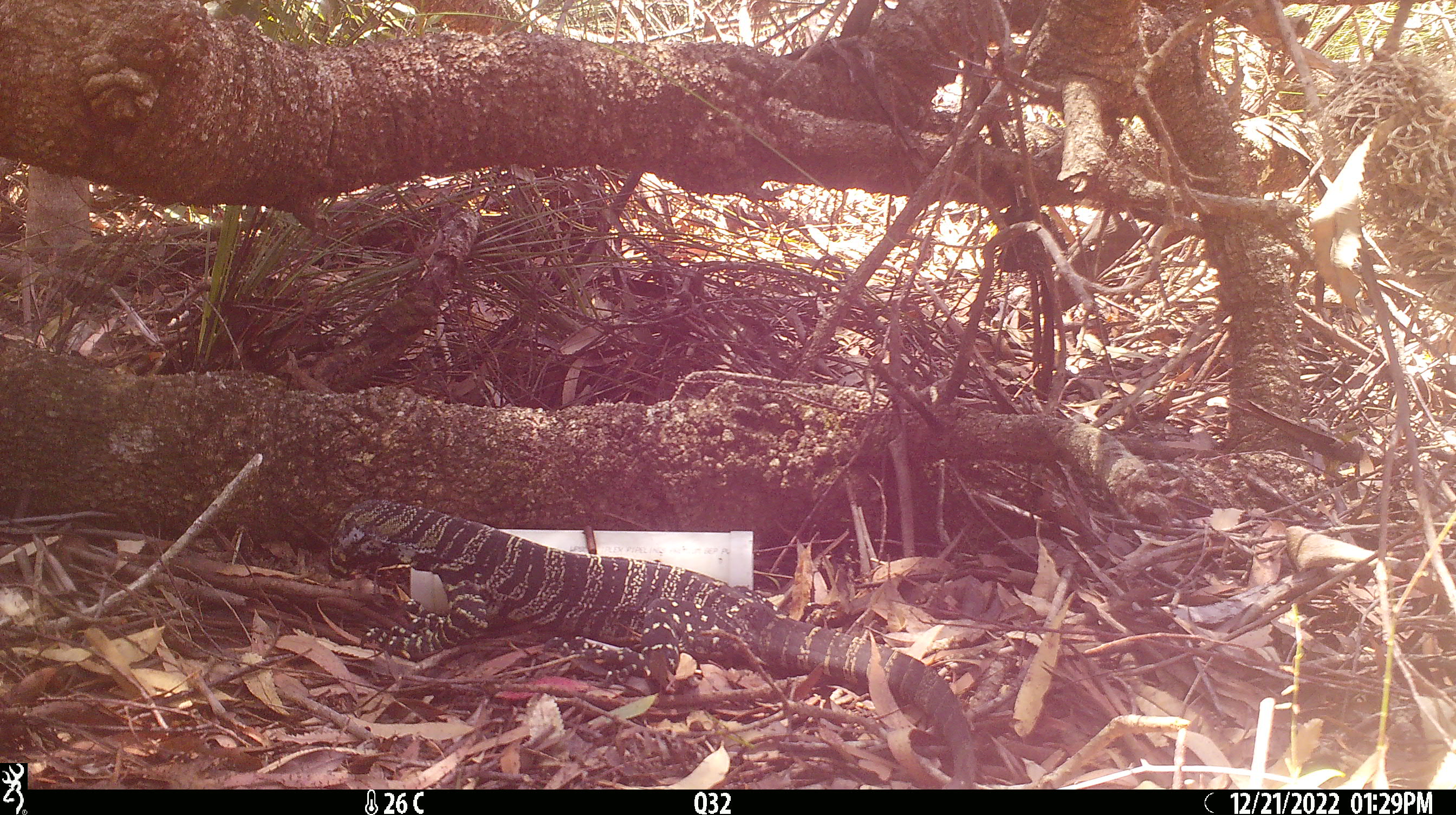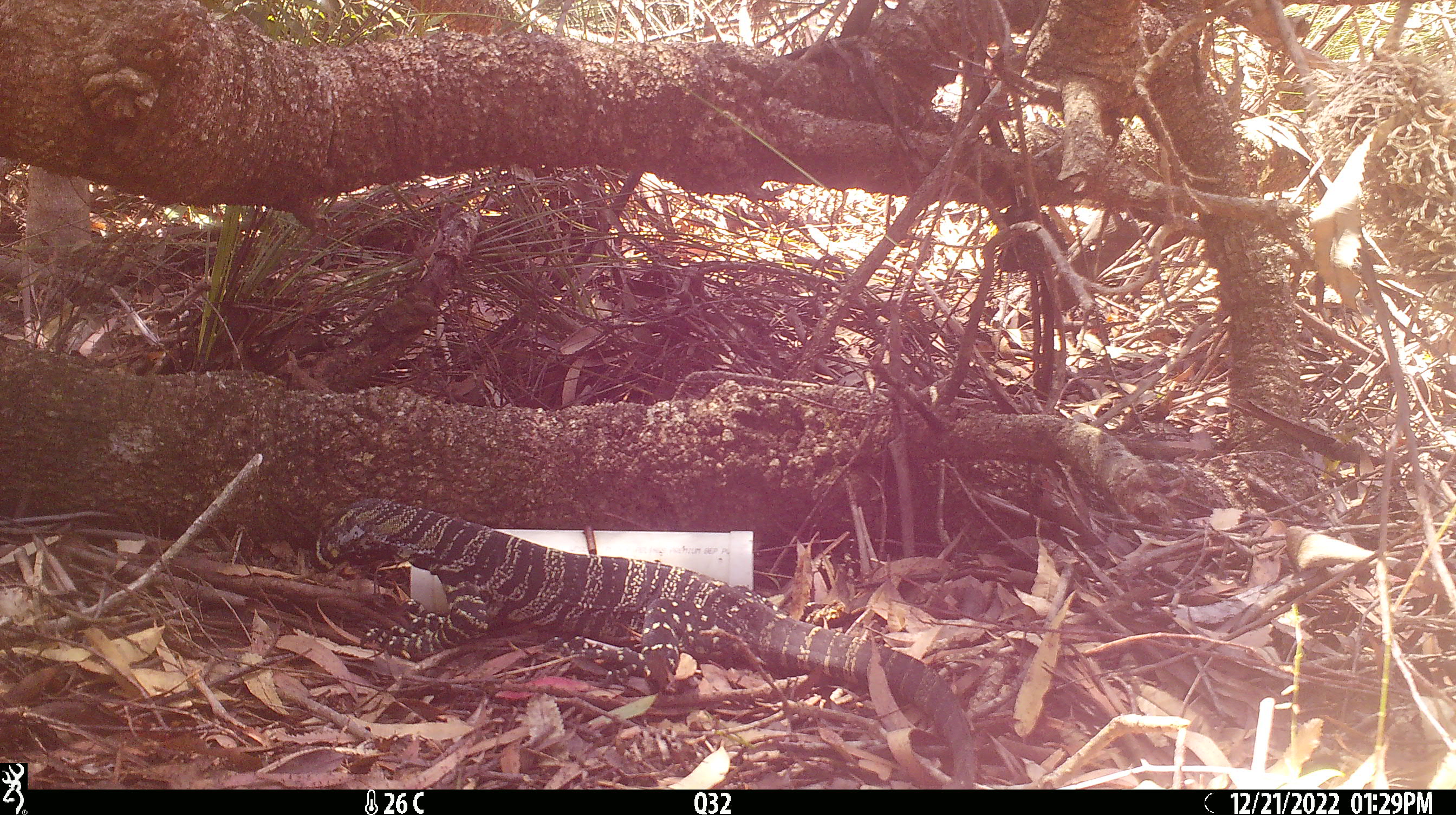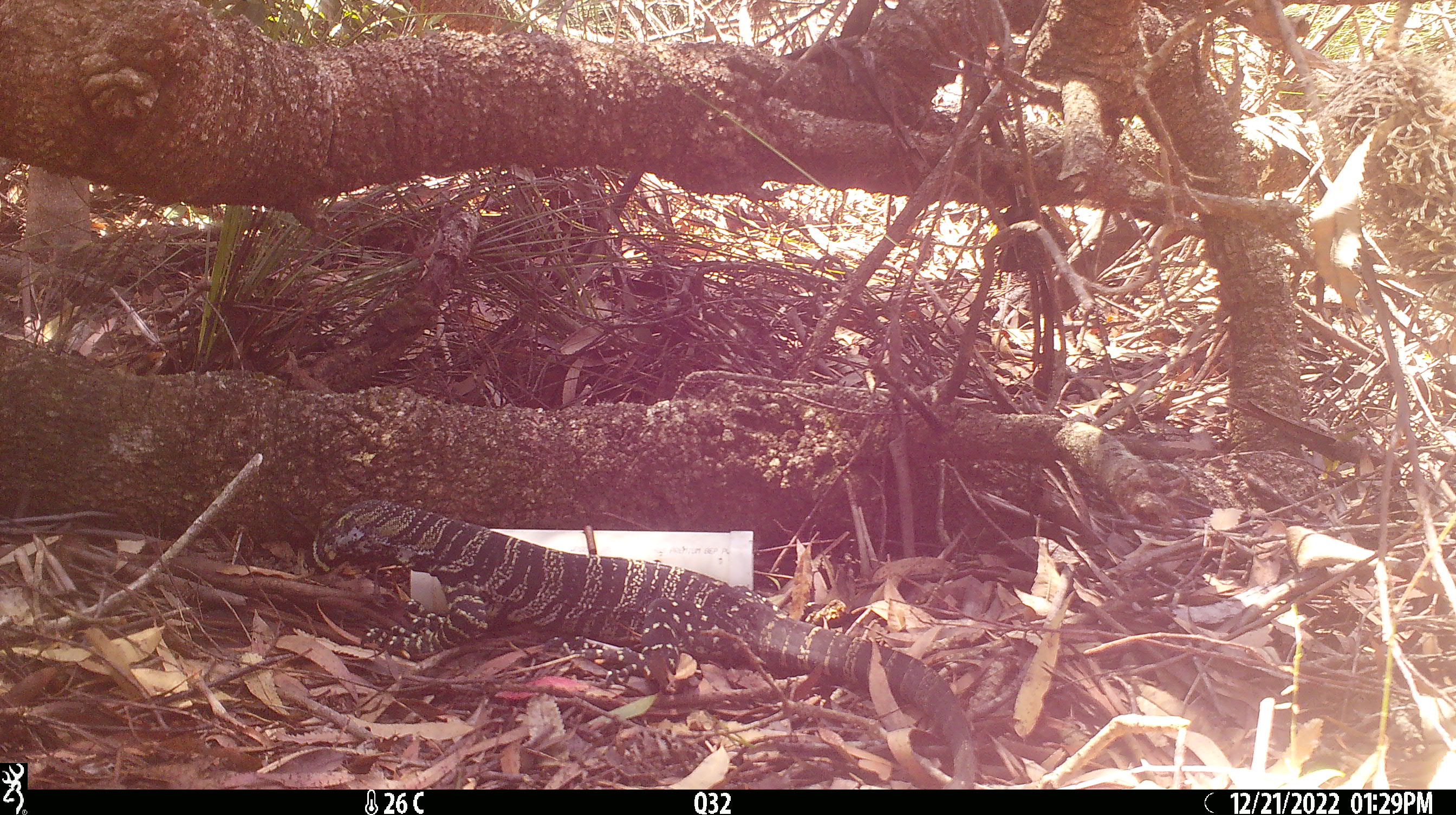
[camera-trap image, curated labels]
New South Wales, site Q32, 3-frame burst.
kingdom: Animalia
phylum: Chordata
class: Reptilia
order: Squamata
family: Varanidae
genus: Varanus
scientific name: Varanus varius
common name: lace monitor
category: goanna